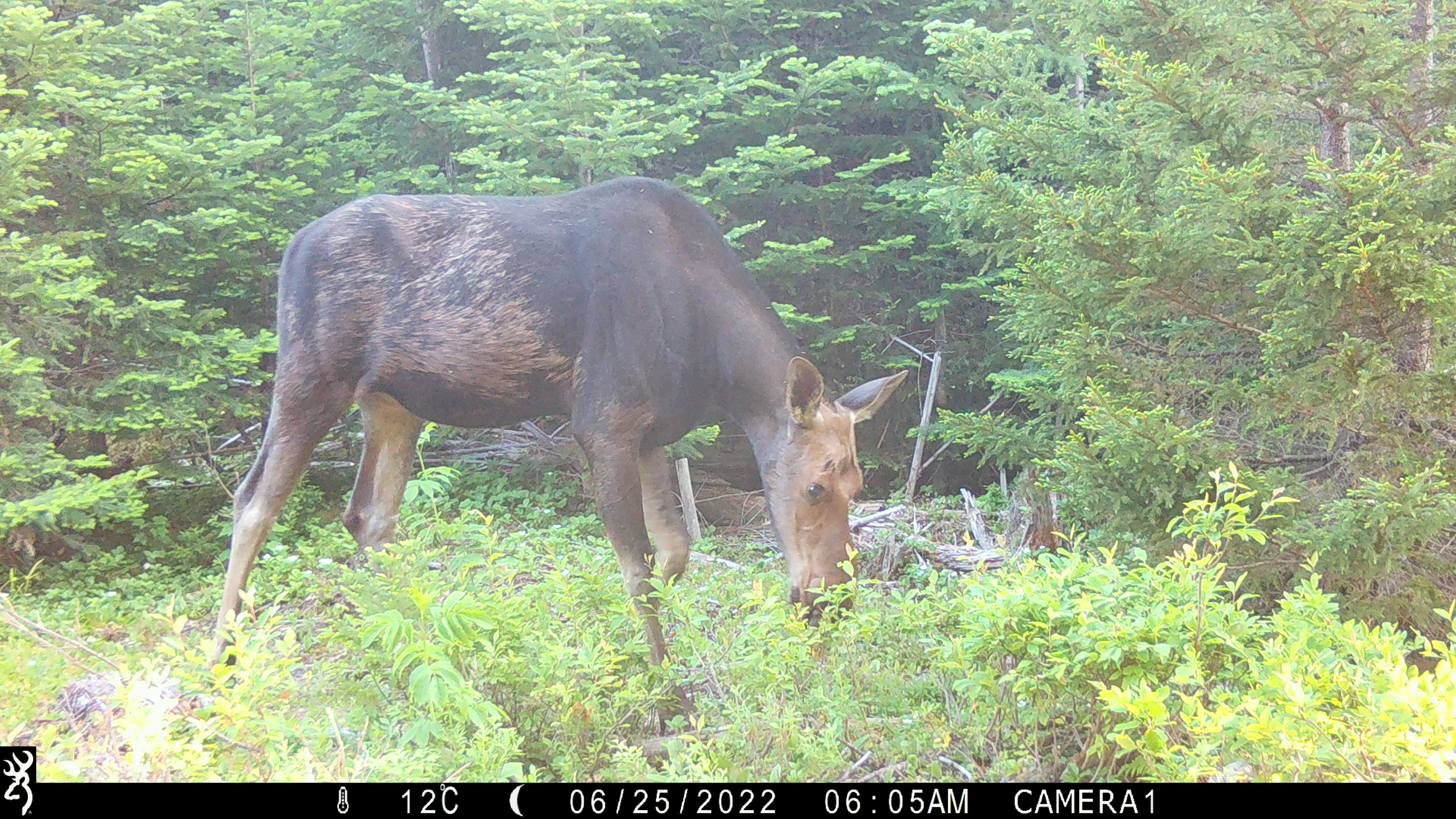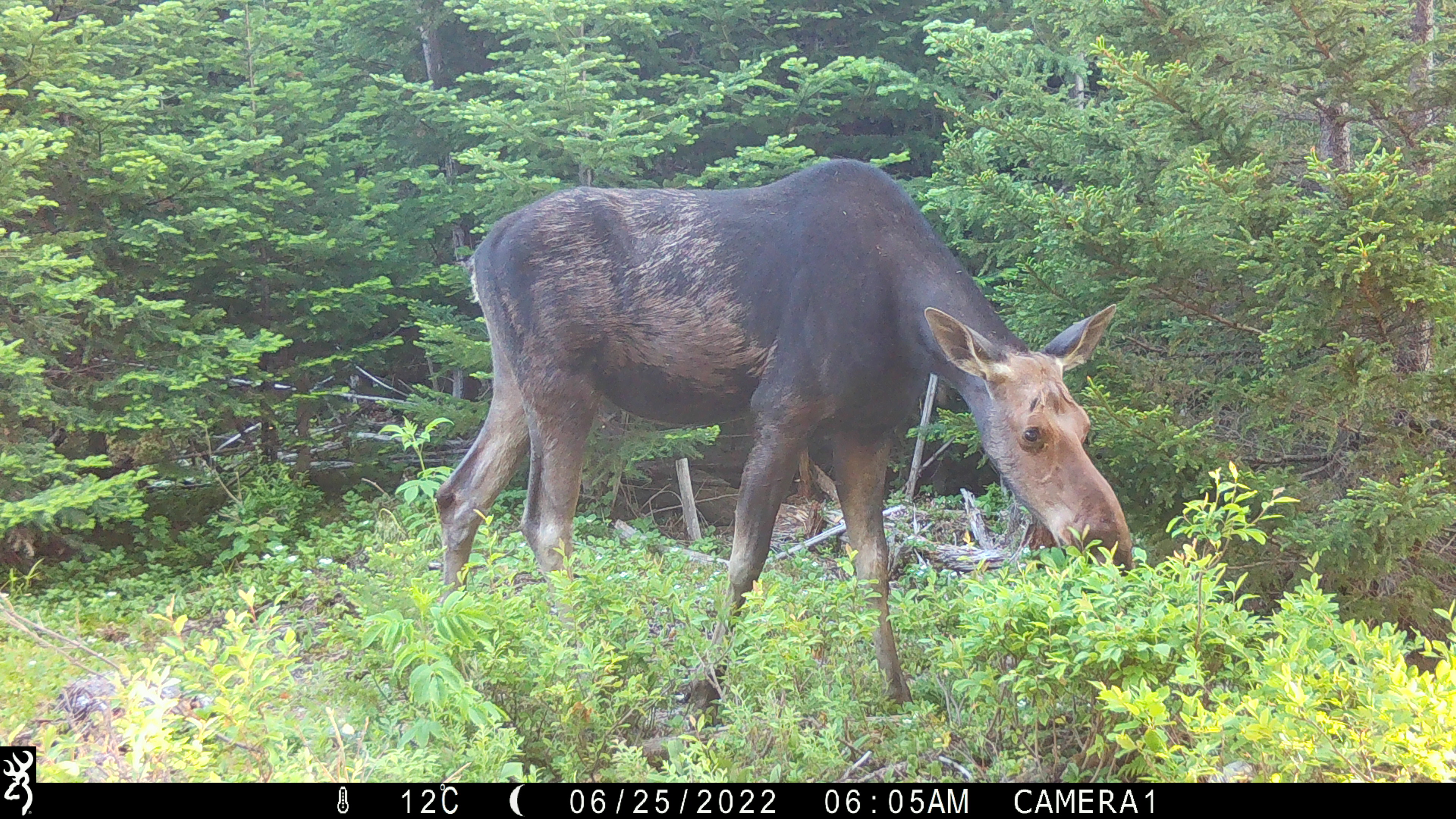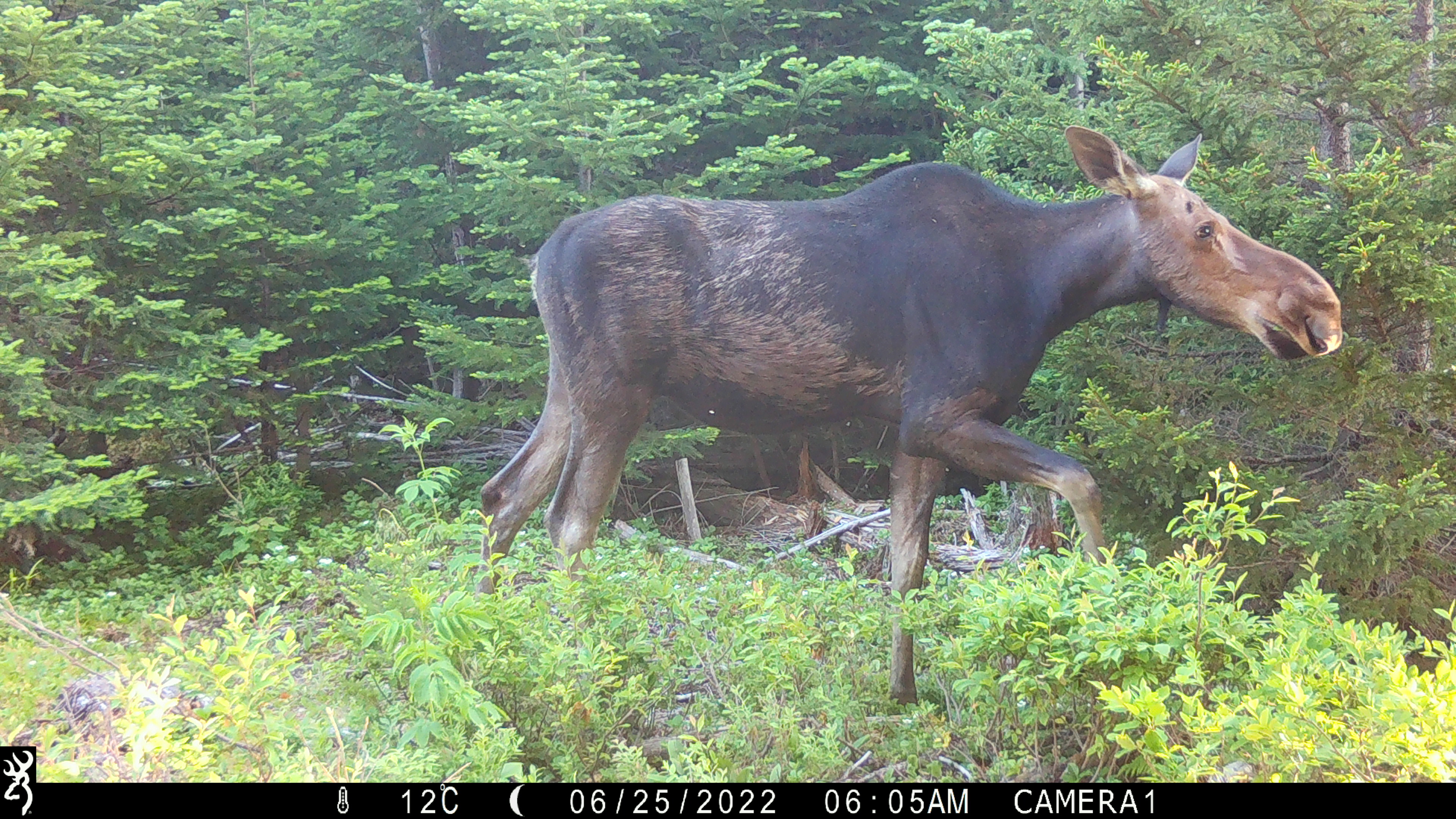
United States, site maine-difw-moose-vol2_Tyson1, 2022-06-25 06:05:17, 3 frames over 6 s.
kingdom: Animalia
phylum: Chordata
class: Mammalia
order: Artiodactyla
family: Cervidae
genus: Alces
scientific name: Alces alces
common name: moose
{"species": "moose (Alces alces)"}